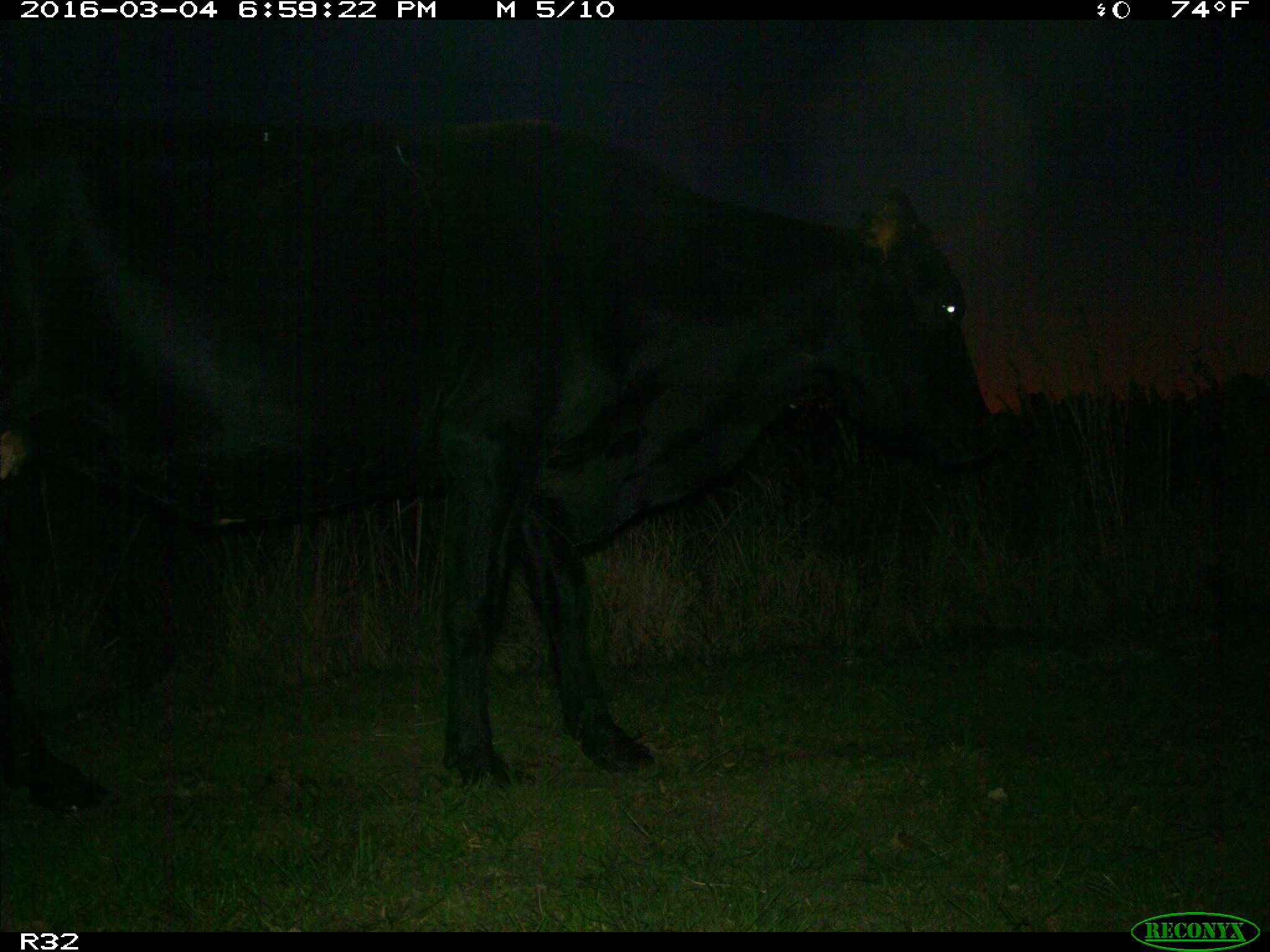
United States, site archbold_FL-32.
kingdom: Animalia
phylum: Chordata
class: Mammalia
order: Artiodactyla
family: Bovidae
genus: Bos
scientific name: Bos taurus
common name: domestic cow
Bos taurus (domestic cow).